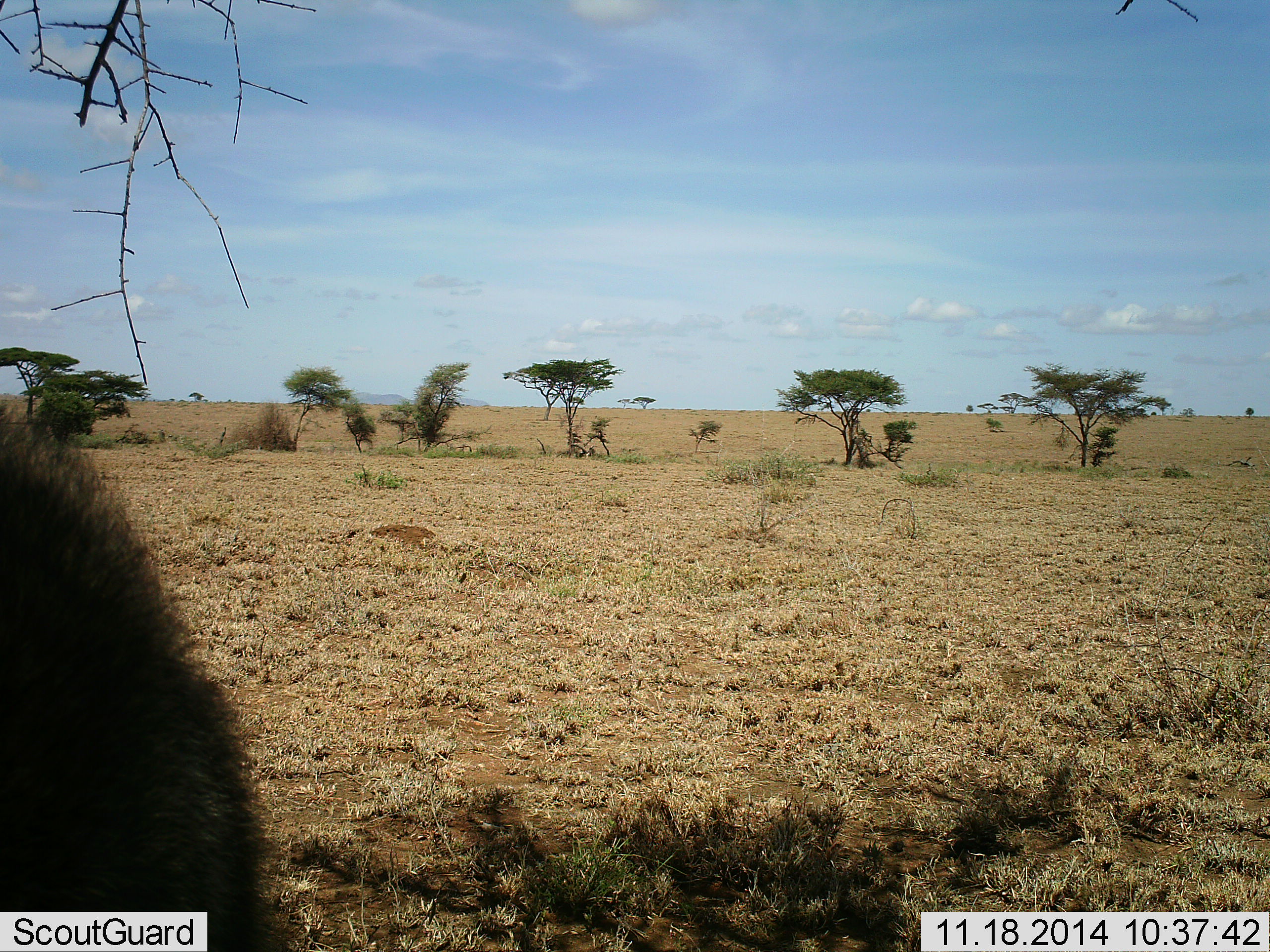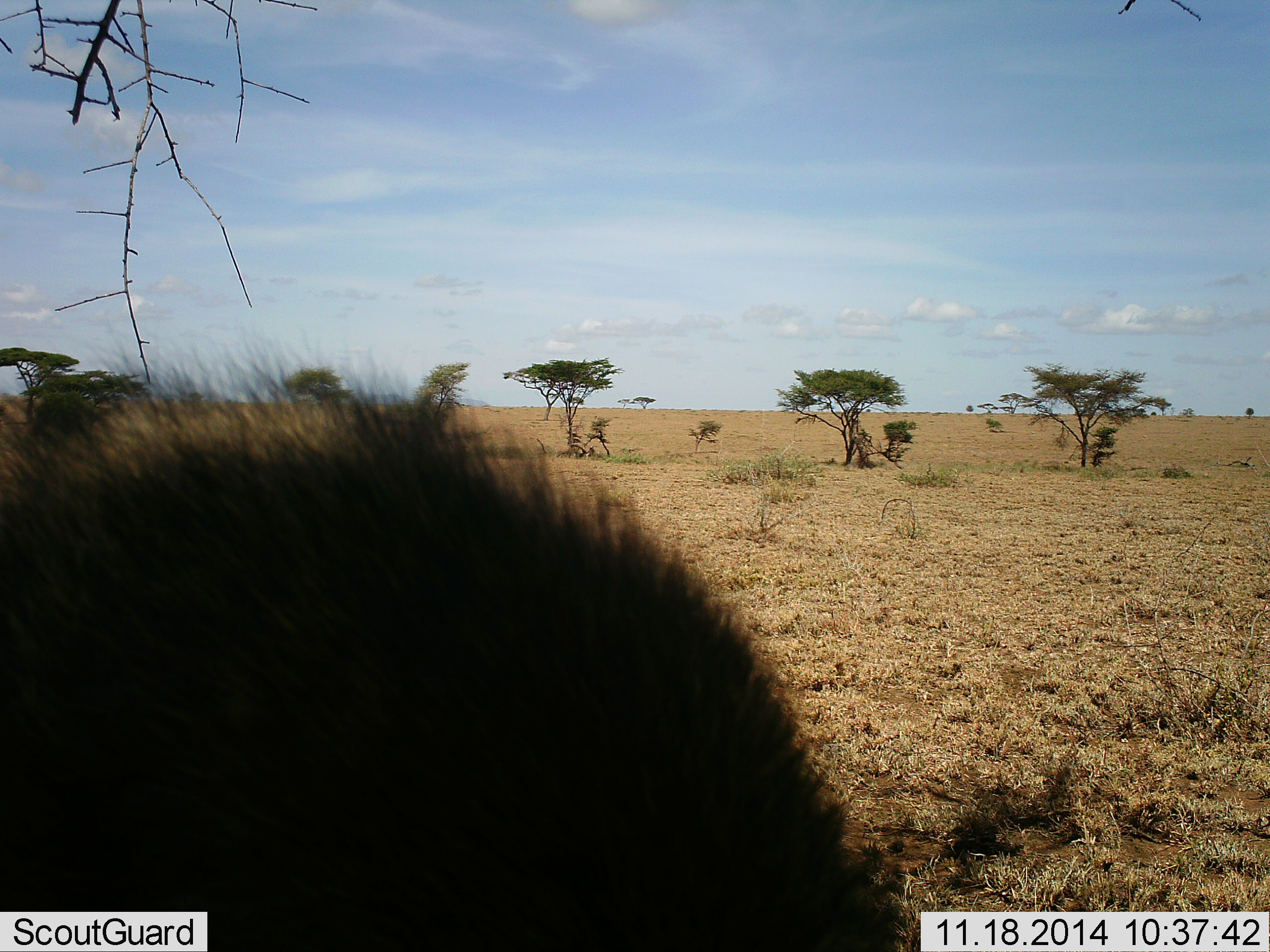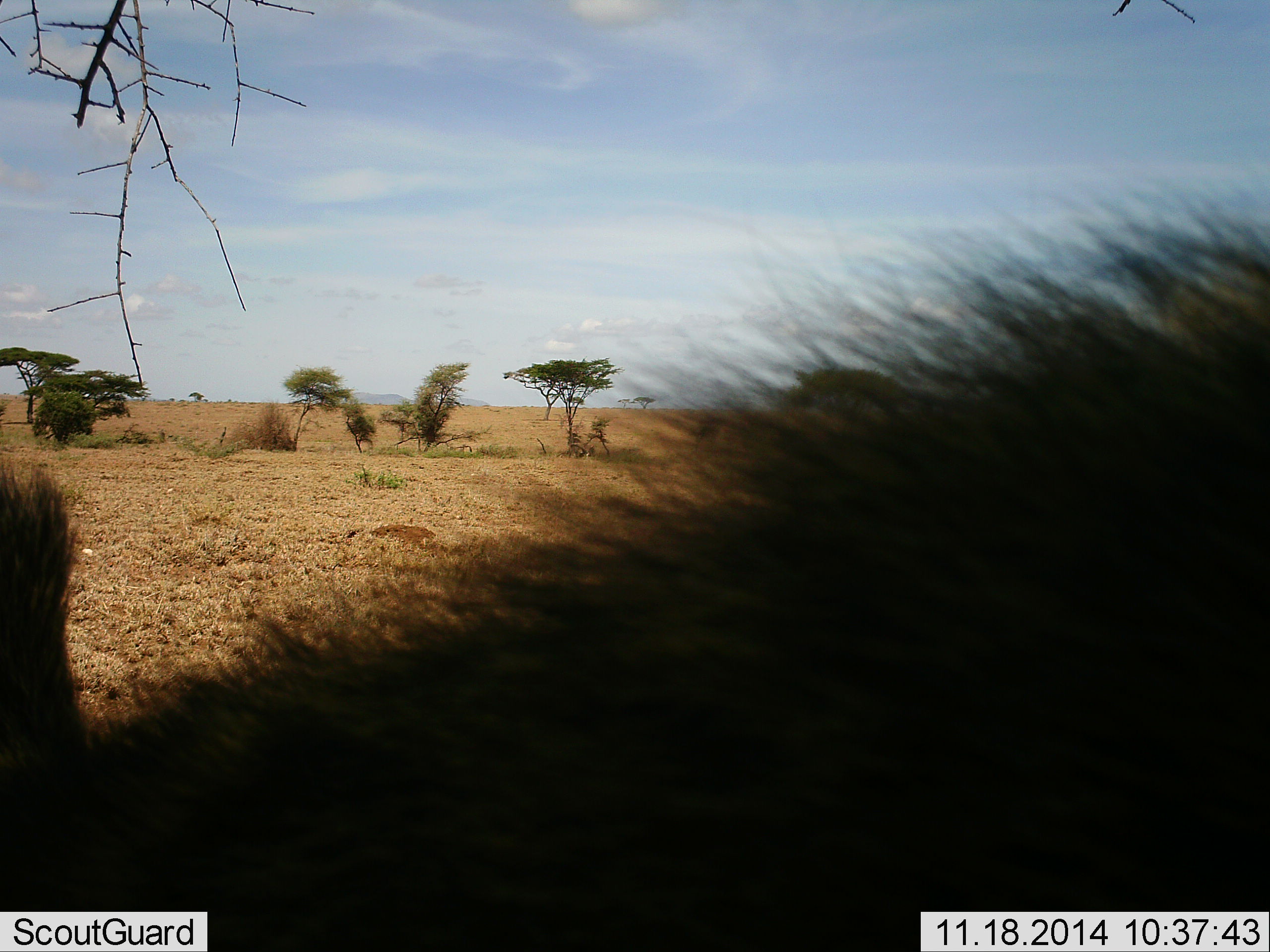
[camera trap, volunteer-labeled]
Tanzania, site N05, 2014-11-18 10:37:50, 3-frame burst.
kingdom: Animalia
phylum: Chordata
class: Mammalia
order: Primates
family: Cercopithecidae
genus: Papio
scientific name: Papio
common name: baboon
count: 1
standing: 0%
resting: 0%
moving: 100%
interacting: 0%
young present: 0%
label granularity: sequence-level